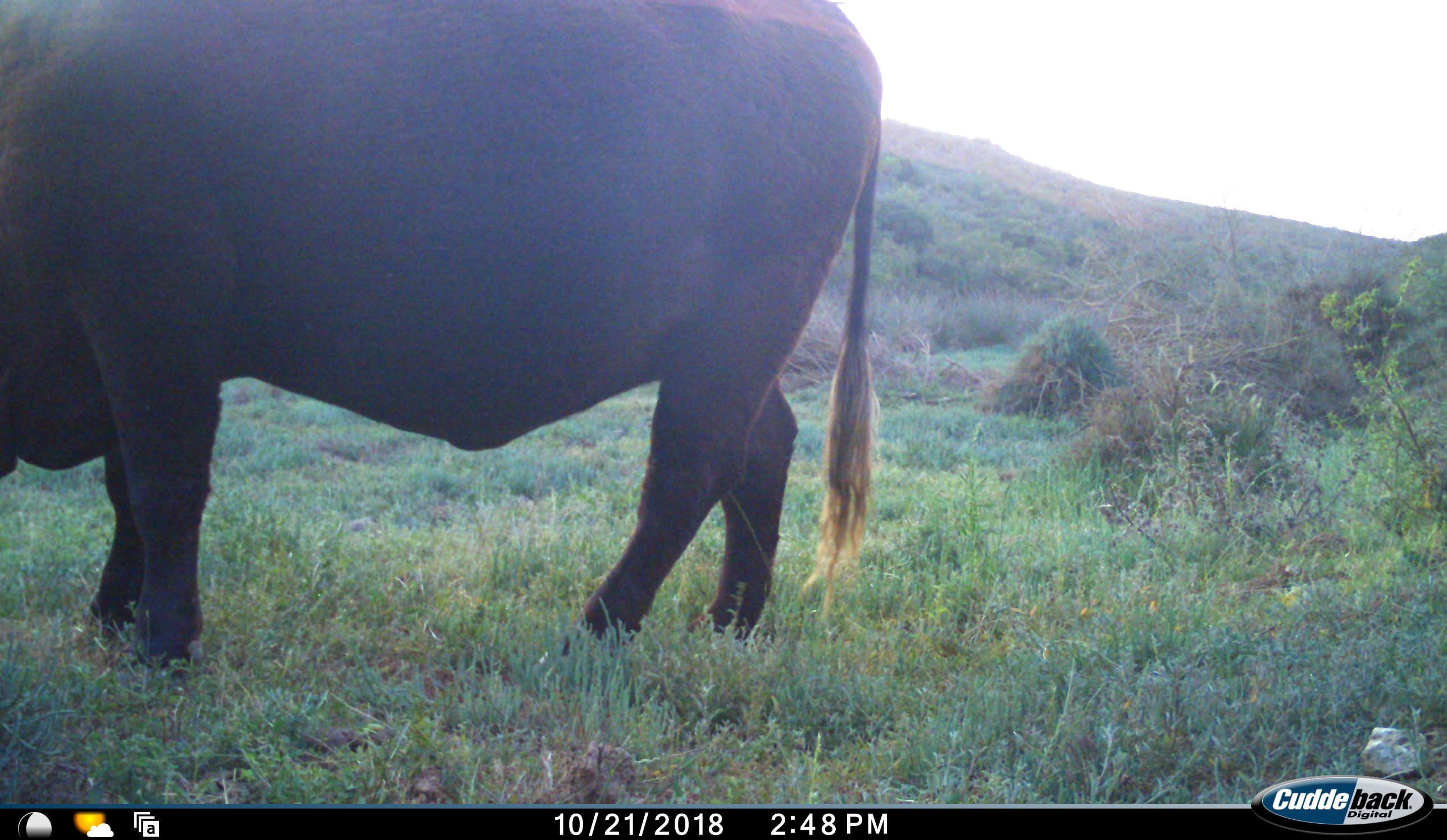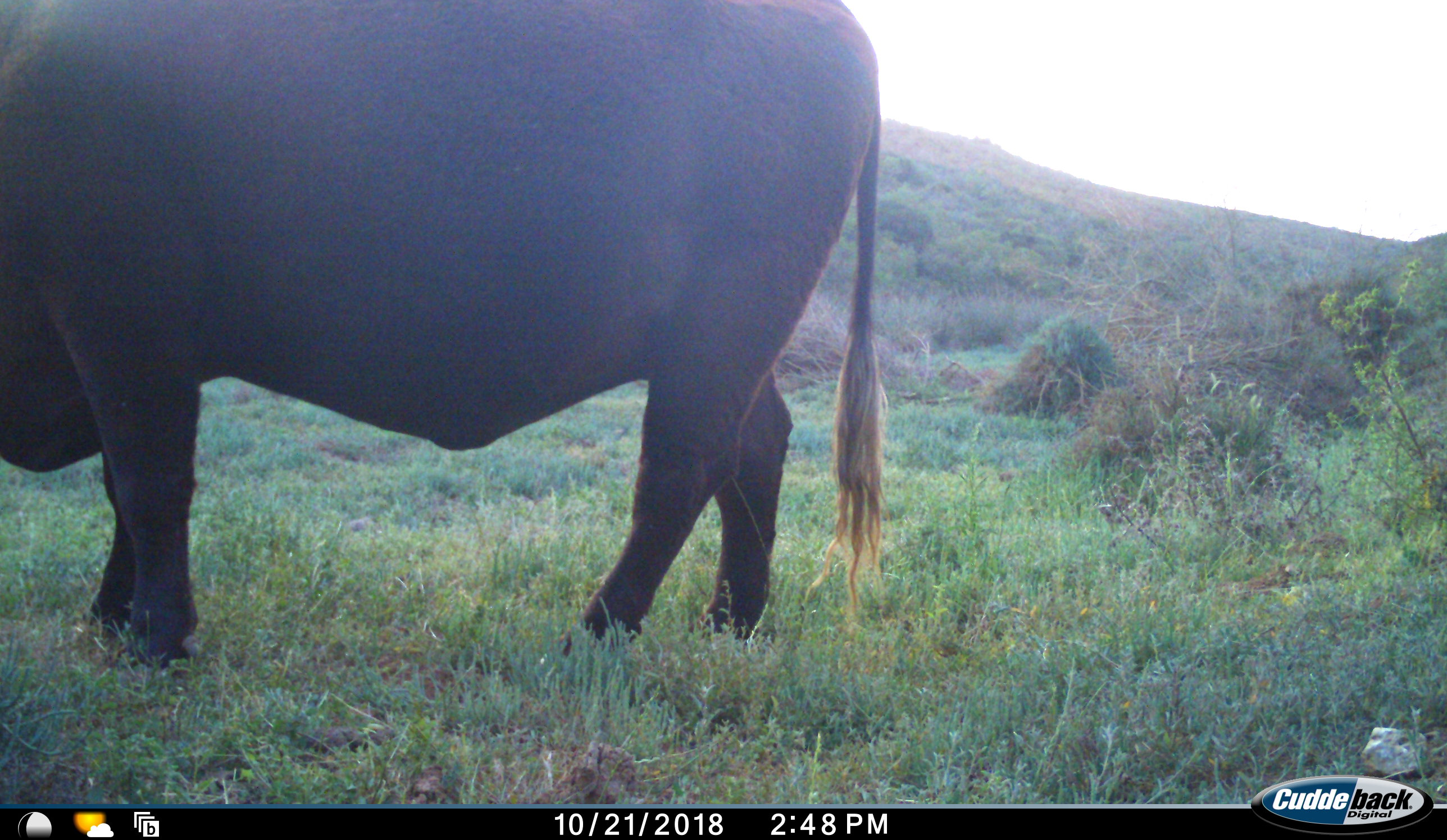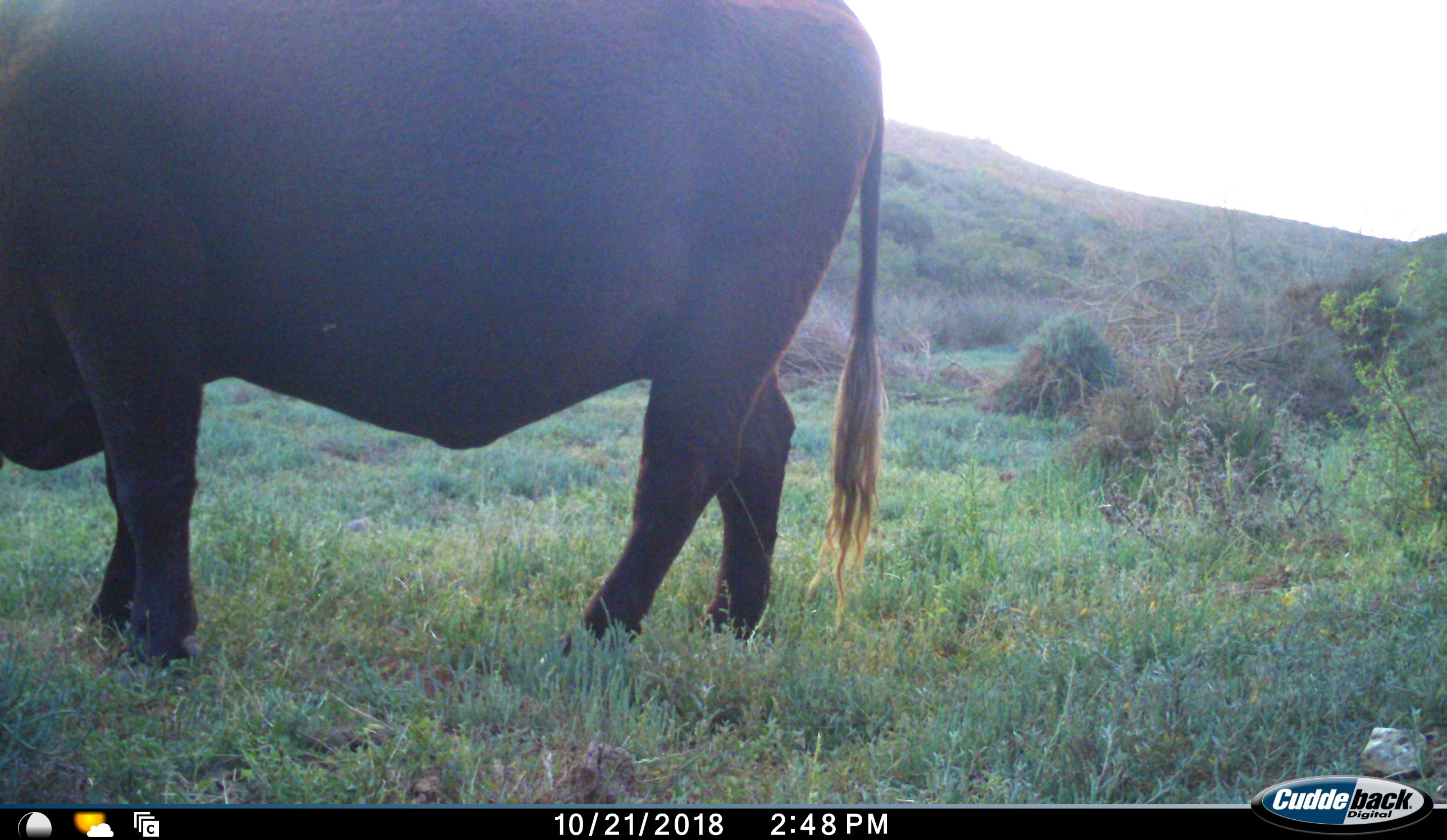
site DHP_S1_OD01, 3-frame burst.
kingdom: Animalia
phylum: Chordata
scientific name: Vertebrata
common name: domestic animal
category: domesticanimal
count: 1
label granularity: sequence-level